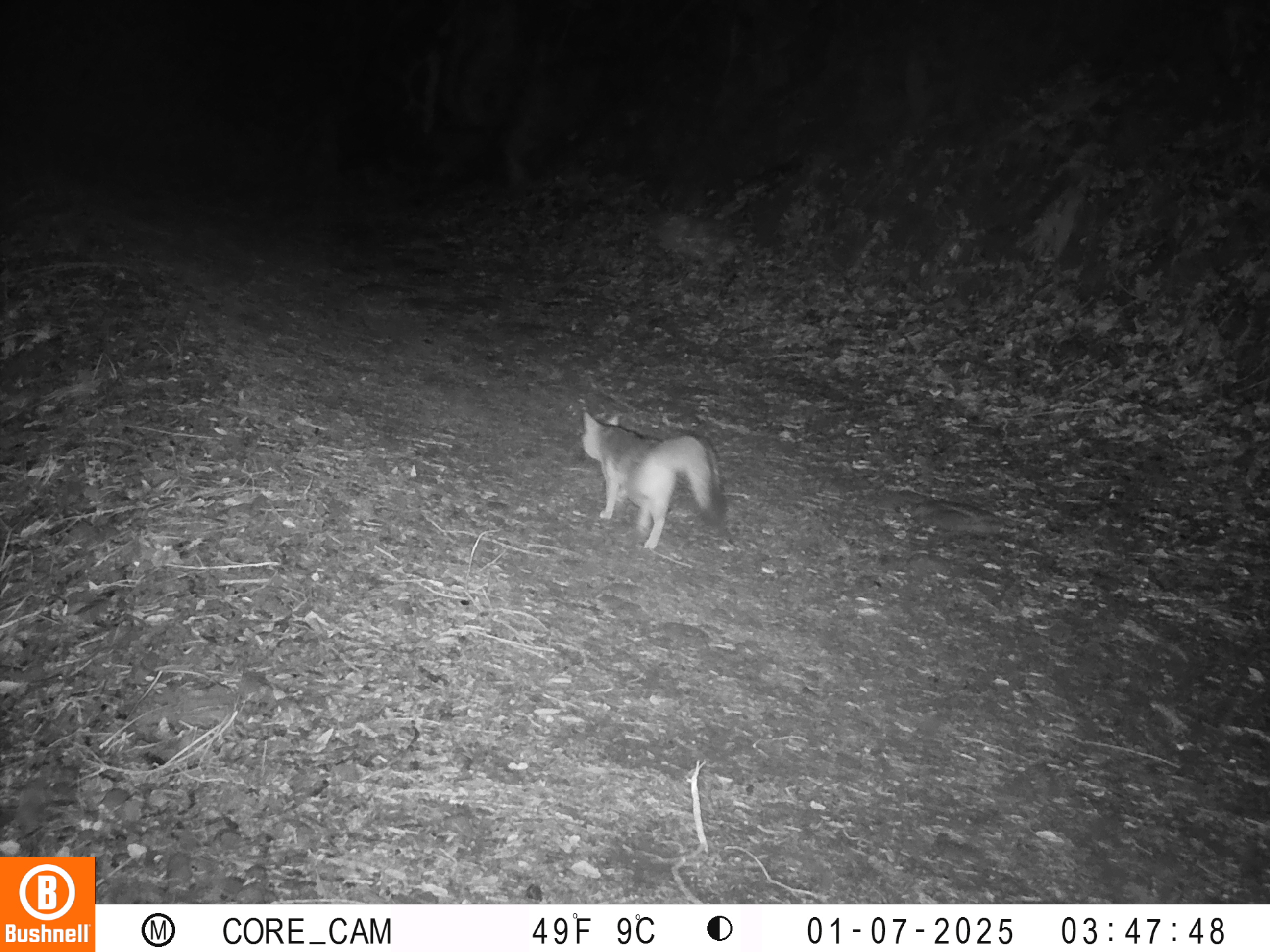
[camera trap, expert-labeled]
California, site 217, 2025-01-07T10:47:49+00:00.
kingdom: Animalia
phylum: Chordata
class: Mammalia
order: Carnivora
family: Canidae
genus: Urocyon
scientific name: Urocyon cinereoargenteus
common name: gray fox